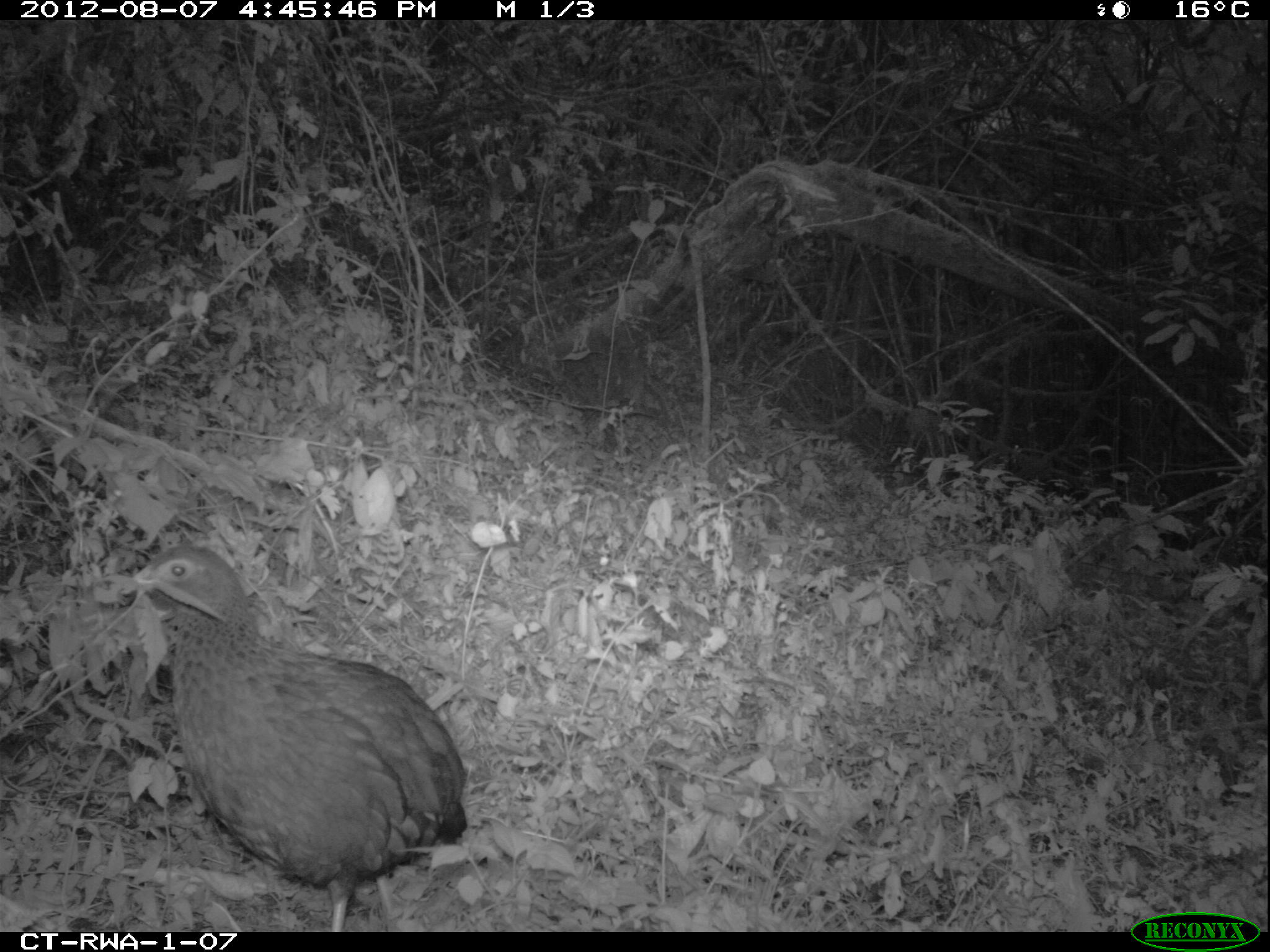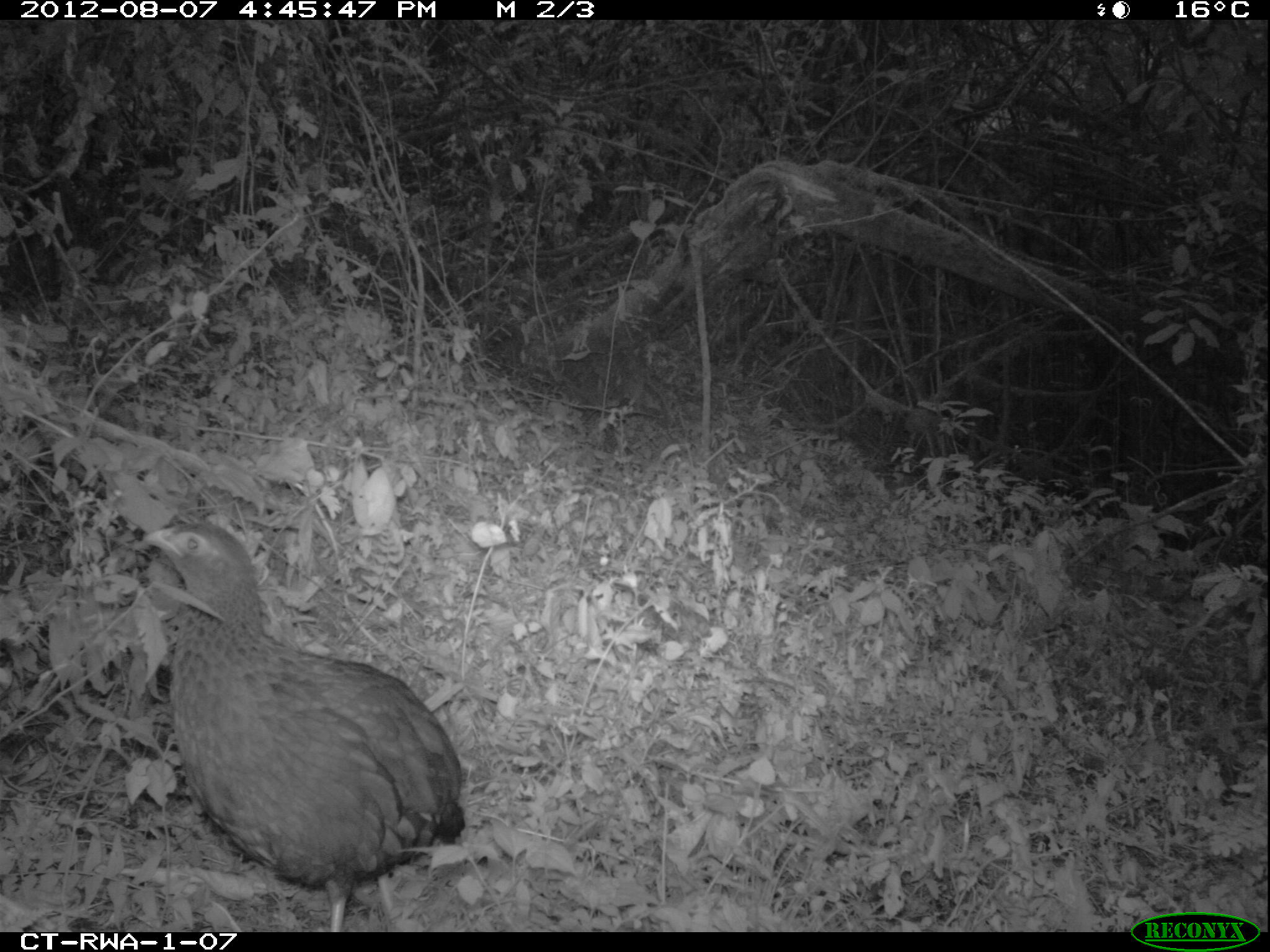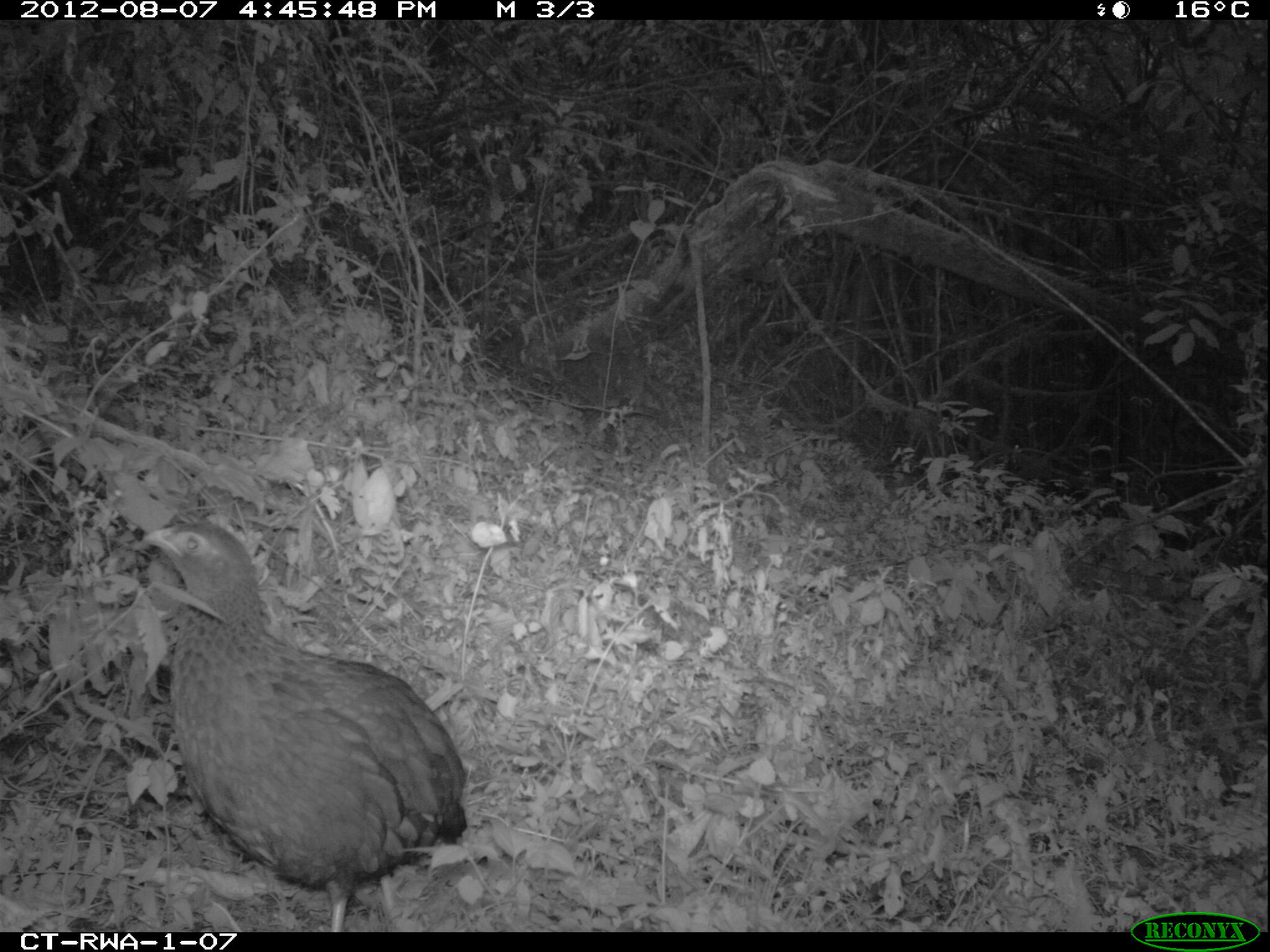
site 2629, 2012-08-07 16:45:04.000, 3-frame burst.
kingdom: Animalia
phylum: Chordata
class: Aves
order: Galliformes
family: Phasianidae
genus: Pternistis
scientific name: Pternistis nobilis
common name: handsome francolin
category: francolinus nobilis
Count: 1.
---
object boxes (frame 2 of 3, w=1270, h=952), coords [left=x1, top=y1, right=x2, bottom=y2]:
francolinus nobilis: [left=140, top=521, right=465, bottom=932]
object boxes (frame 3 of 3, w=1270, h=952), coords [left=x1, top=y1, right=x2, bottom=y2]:
francolinus nobilis: [left=141, top=517, right=466, bottom=928]